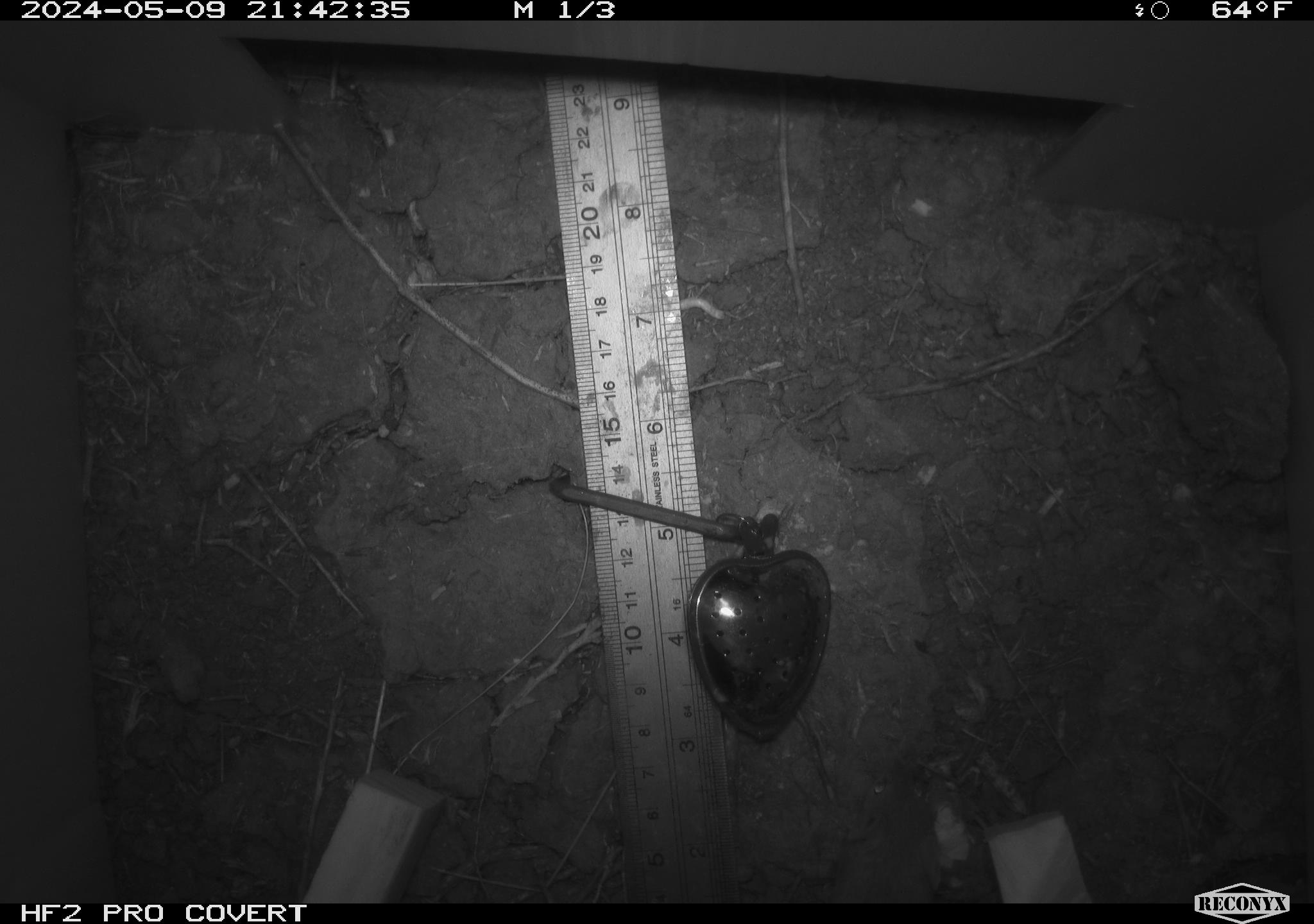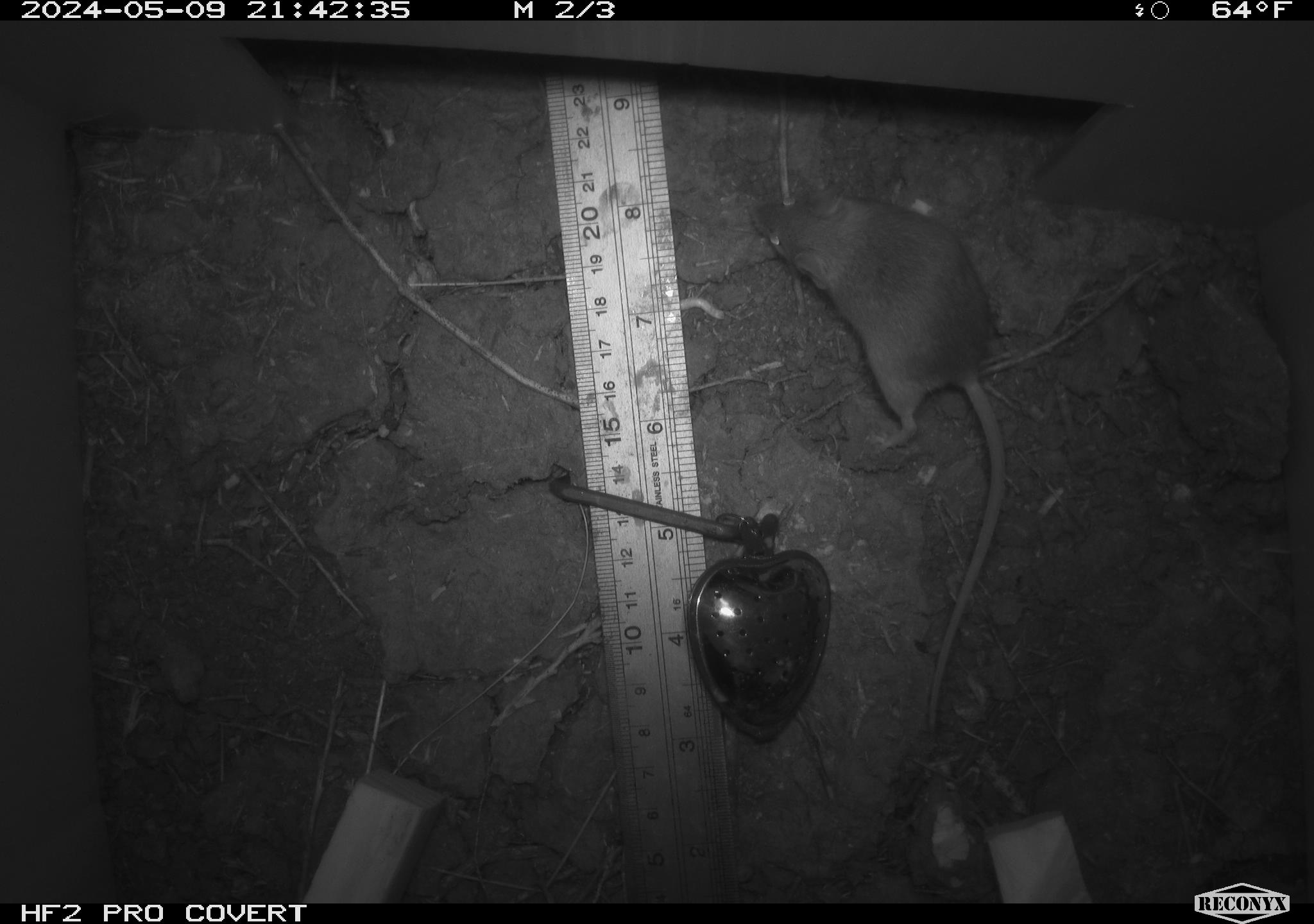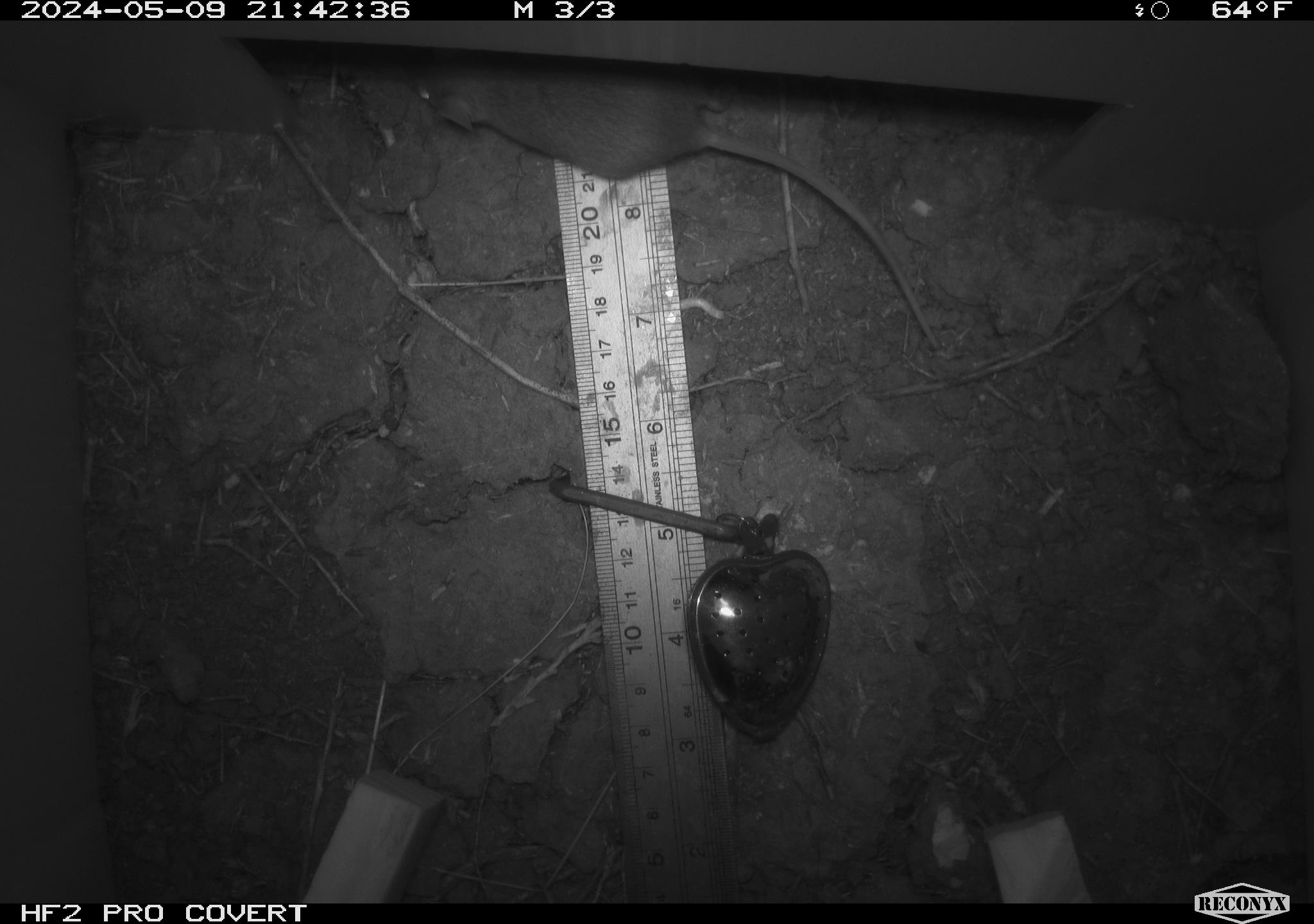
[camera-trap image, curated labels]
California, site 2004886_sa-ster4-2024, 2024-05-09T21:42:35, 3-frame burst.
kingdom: Animalia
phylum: Chordata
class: Mammalia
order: Rodentia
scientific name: Rodentia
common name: mouse species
Mouse species (Rodentia).